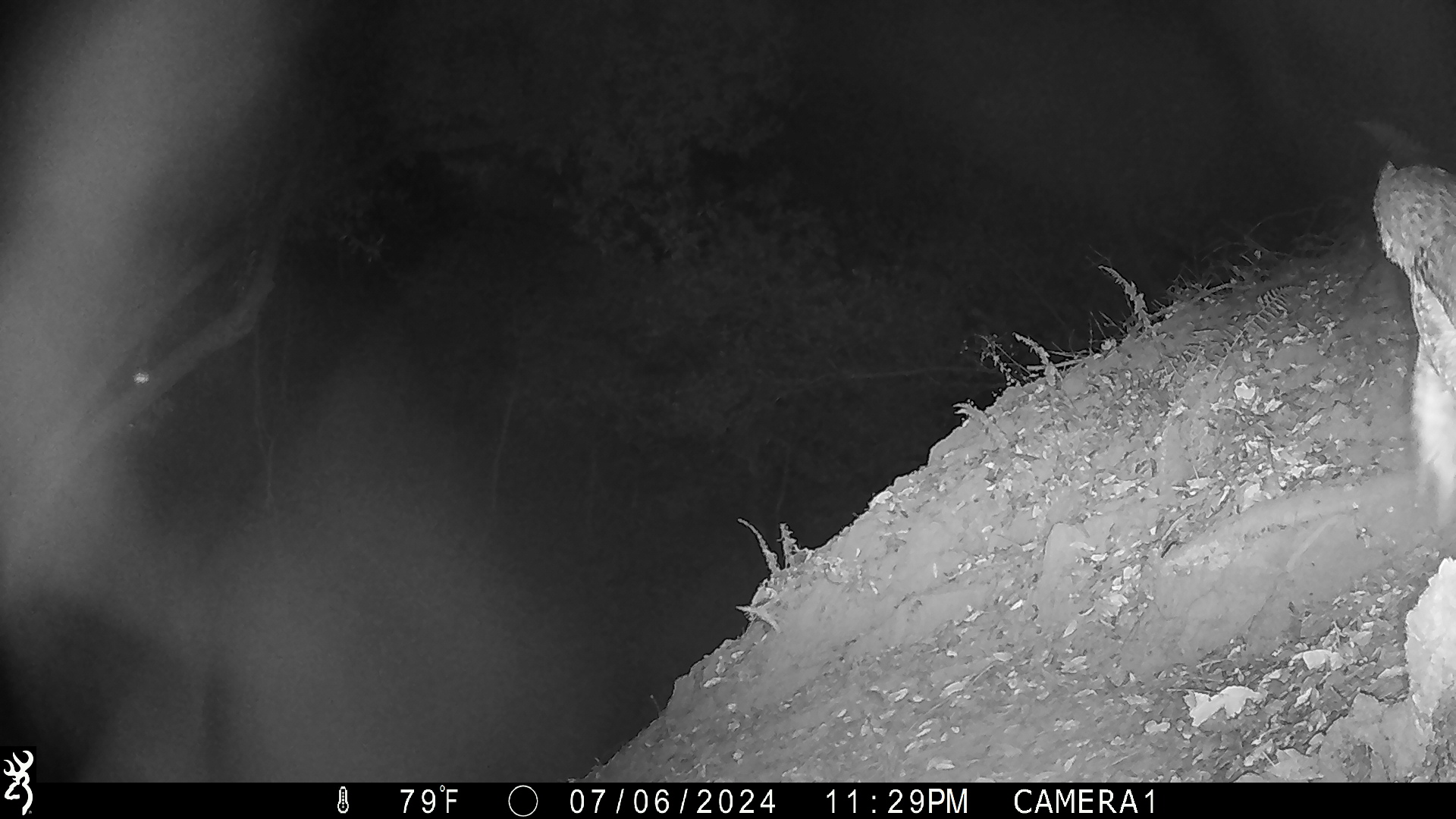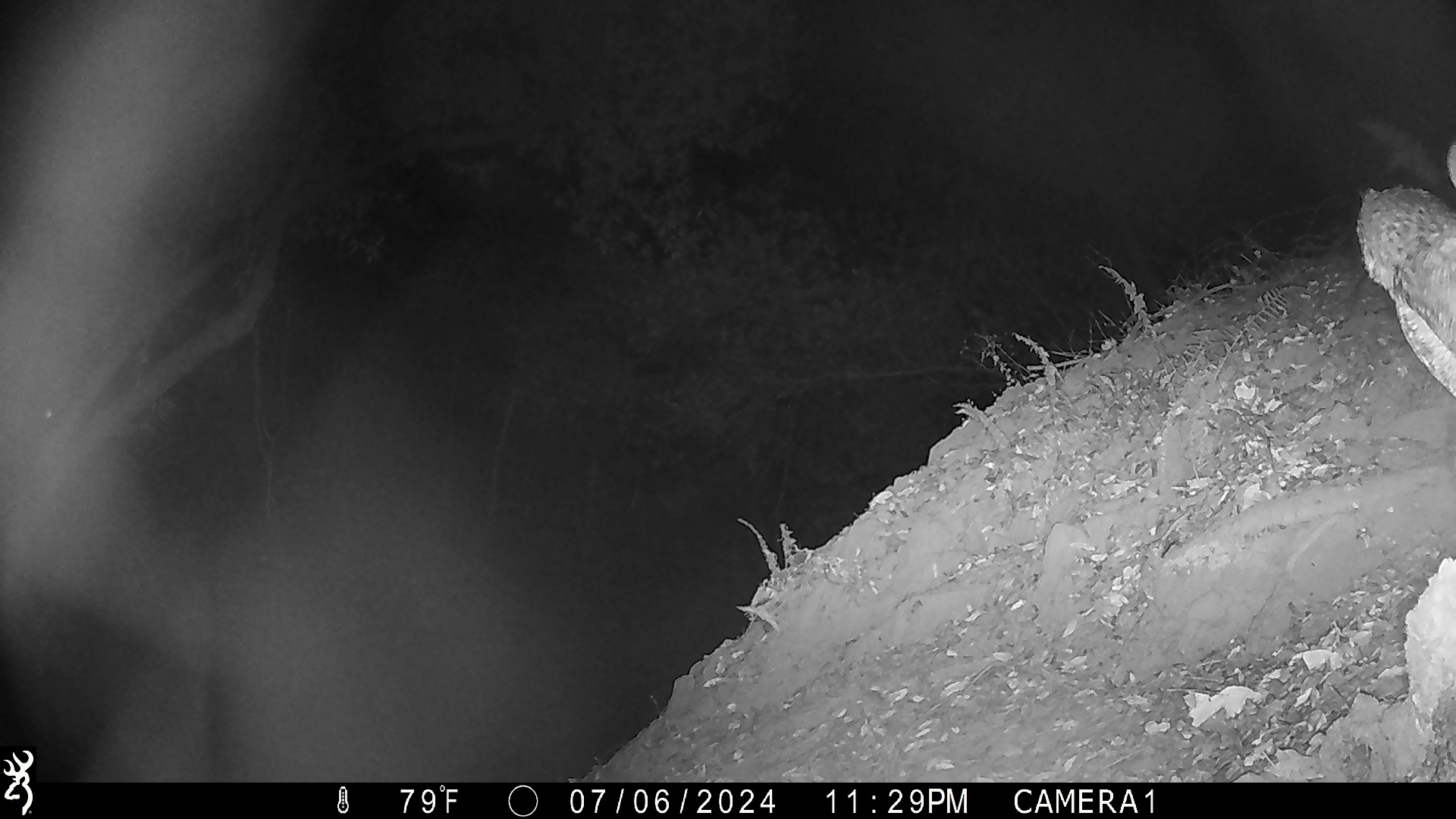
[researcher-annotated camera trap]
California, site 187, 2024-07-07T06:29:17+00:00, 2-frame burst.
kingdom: Animalia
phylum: Chordata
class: Aves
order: Strigiformes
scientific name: Strigiformes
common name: owl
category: unknown owl